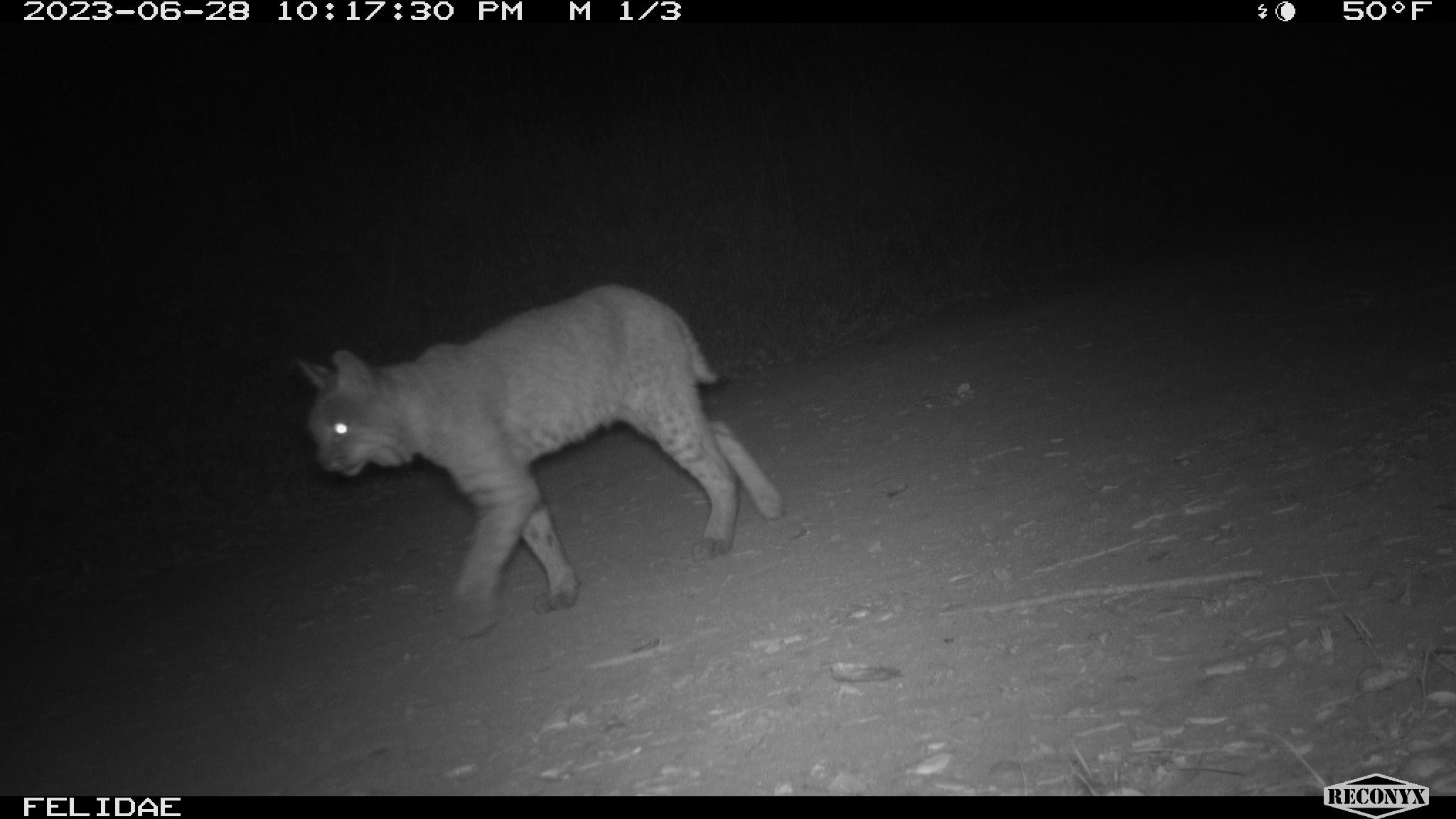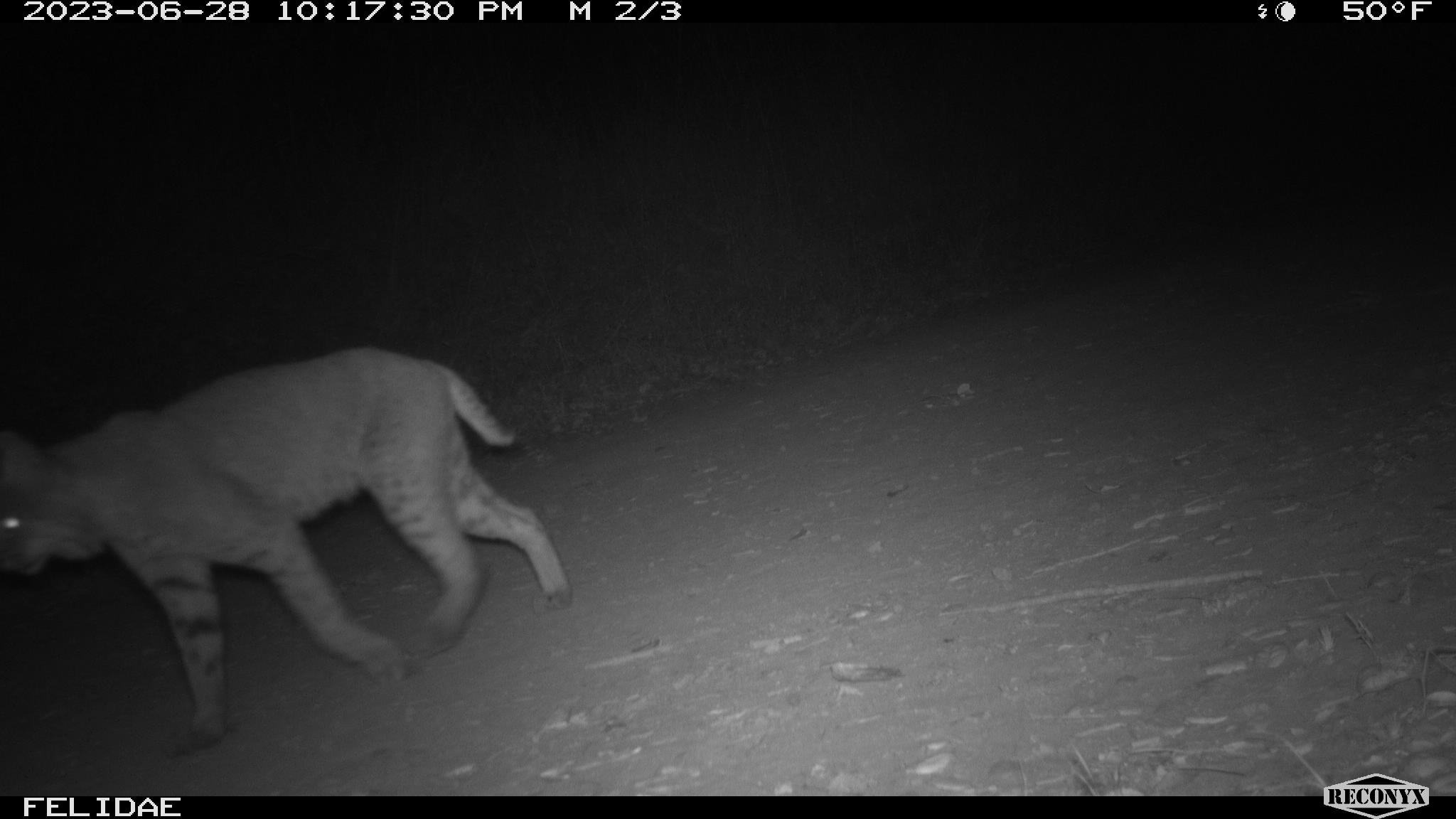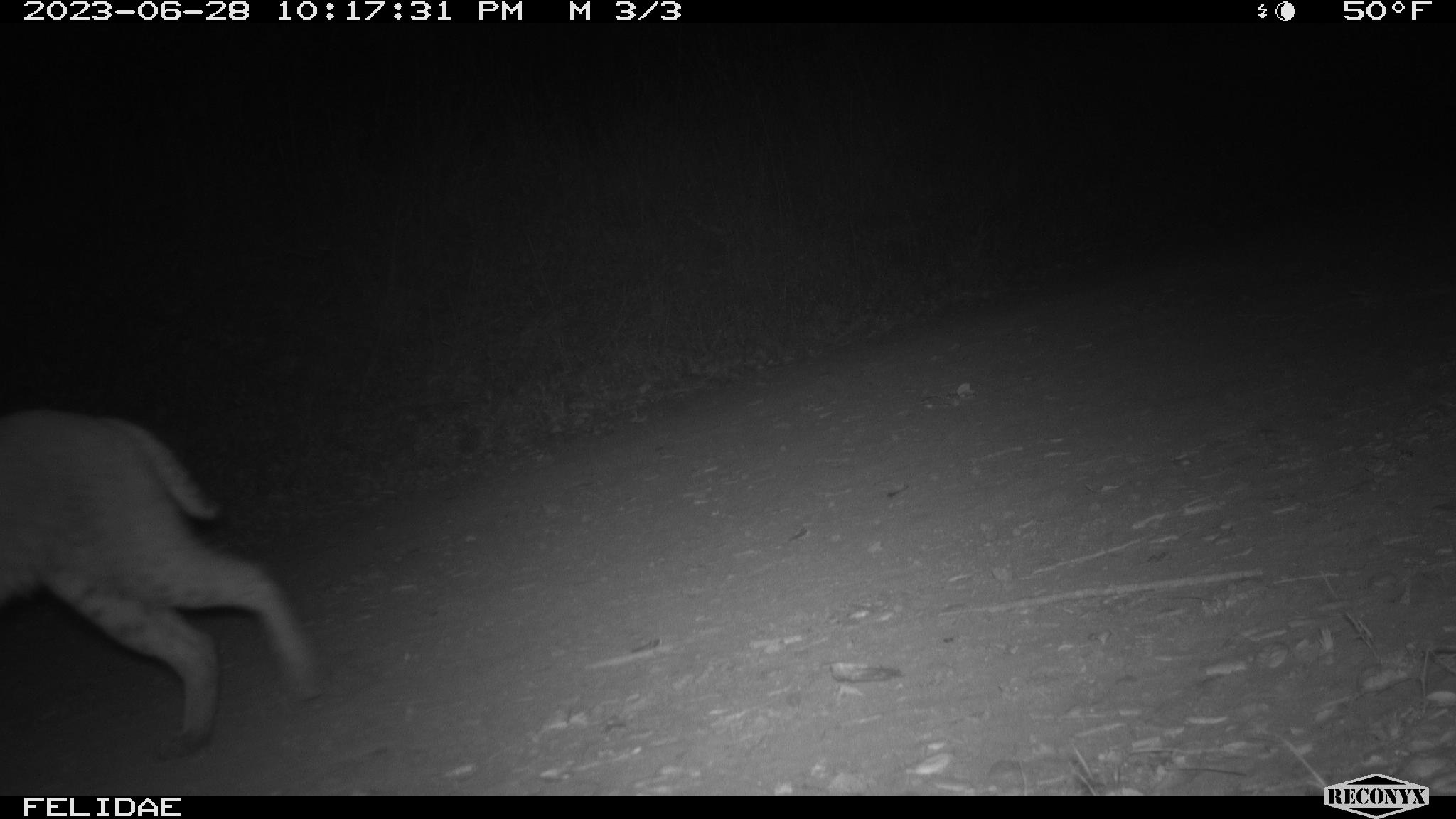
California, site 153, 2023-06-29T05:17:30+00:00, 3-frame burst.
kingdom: Animalia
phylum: Chordata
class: Mammalia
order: Carnivora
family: Felidae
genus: Lynx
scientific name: Lynx rufus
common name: bobcat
Bobcat (Lynx rufus).